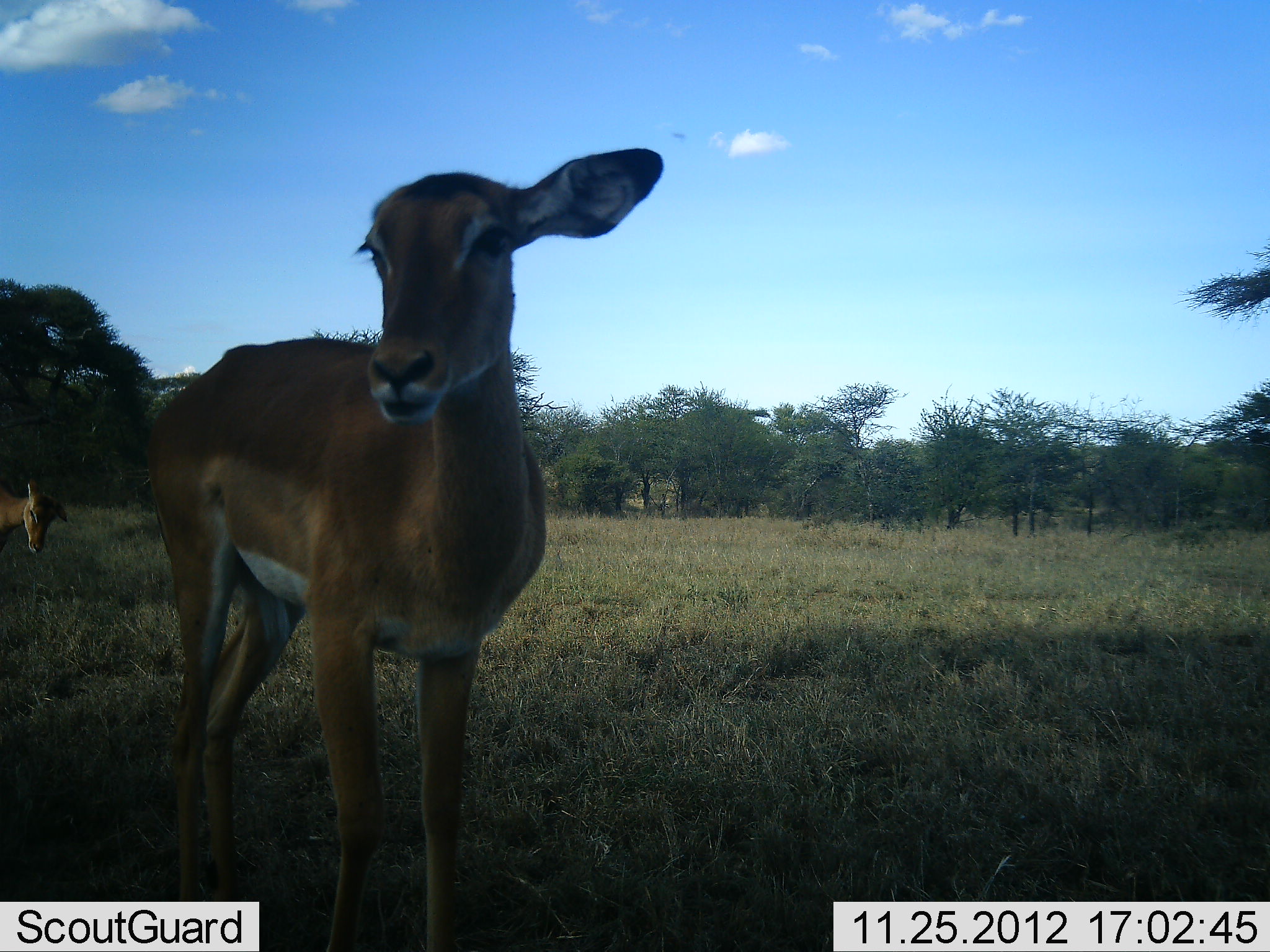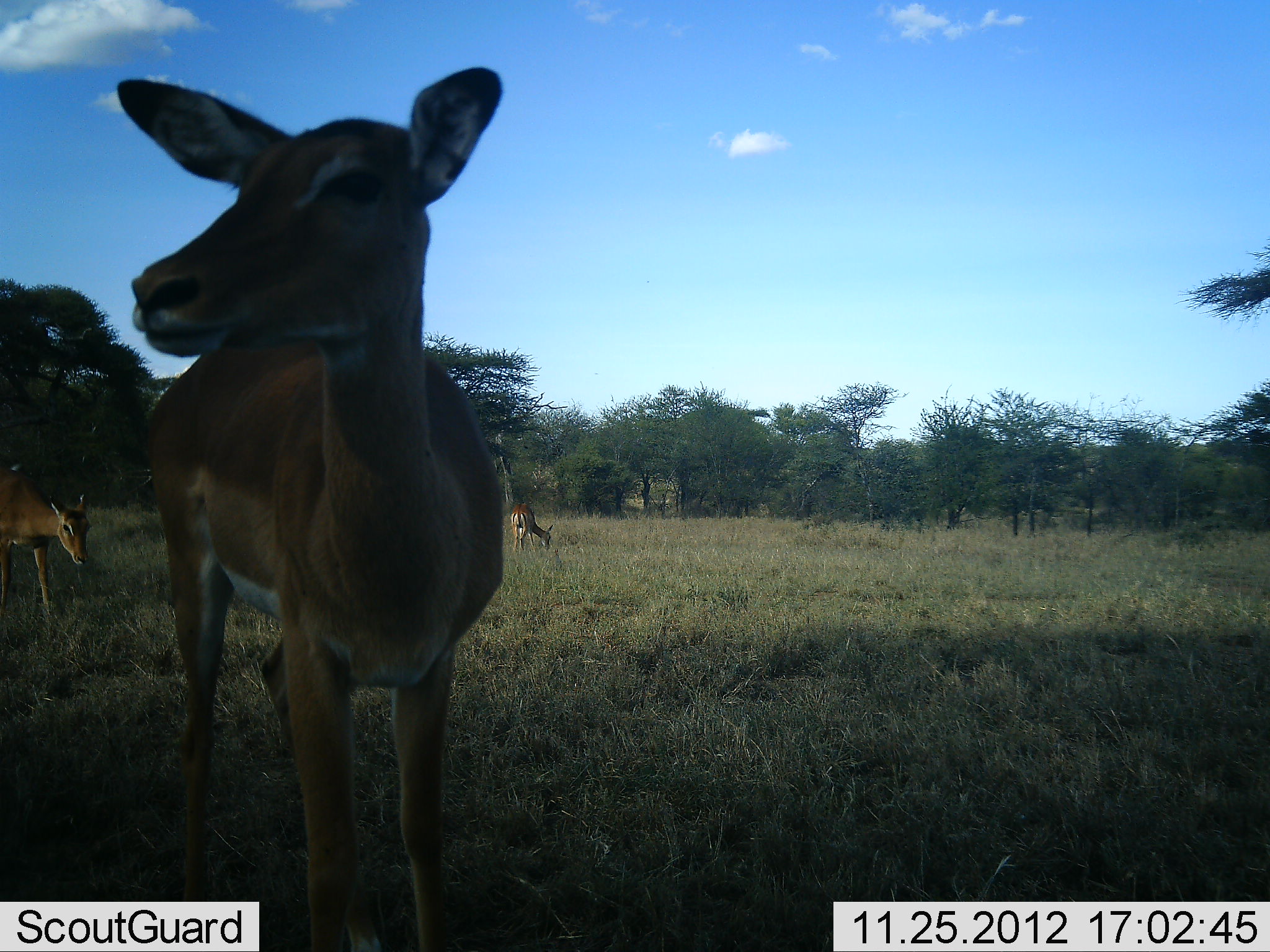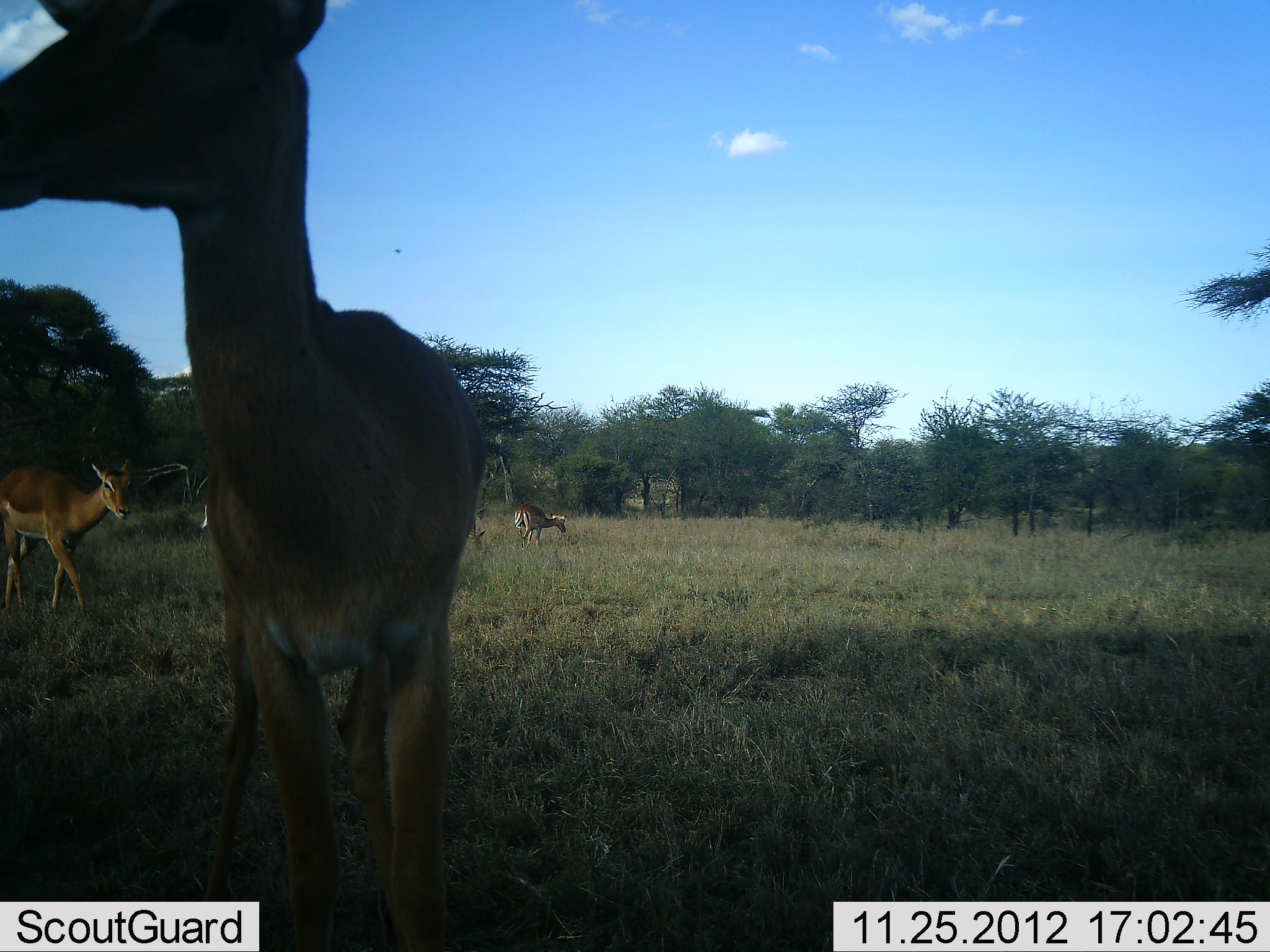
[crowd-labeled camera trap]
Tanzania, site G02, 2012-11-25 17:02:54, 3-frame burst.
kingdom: Animalia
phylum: Chordata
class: Mammalia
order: Artiodactyla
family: Bovidae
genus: Aepyceros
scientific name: Aepyceros melampus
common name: impala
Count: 3.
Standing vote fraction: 81%.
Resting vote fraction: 0%.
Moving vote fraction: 38%.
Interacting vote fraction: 0%.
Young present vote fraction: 0%.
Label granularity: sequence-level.